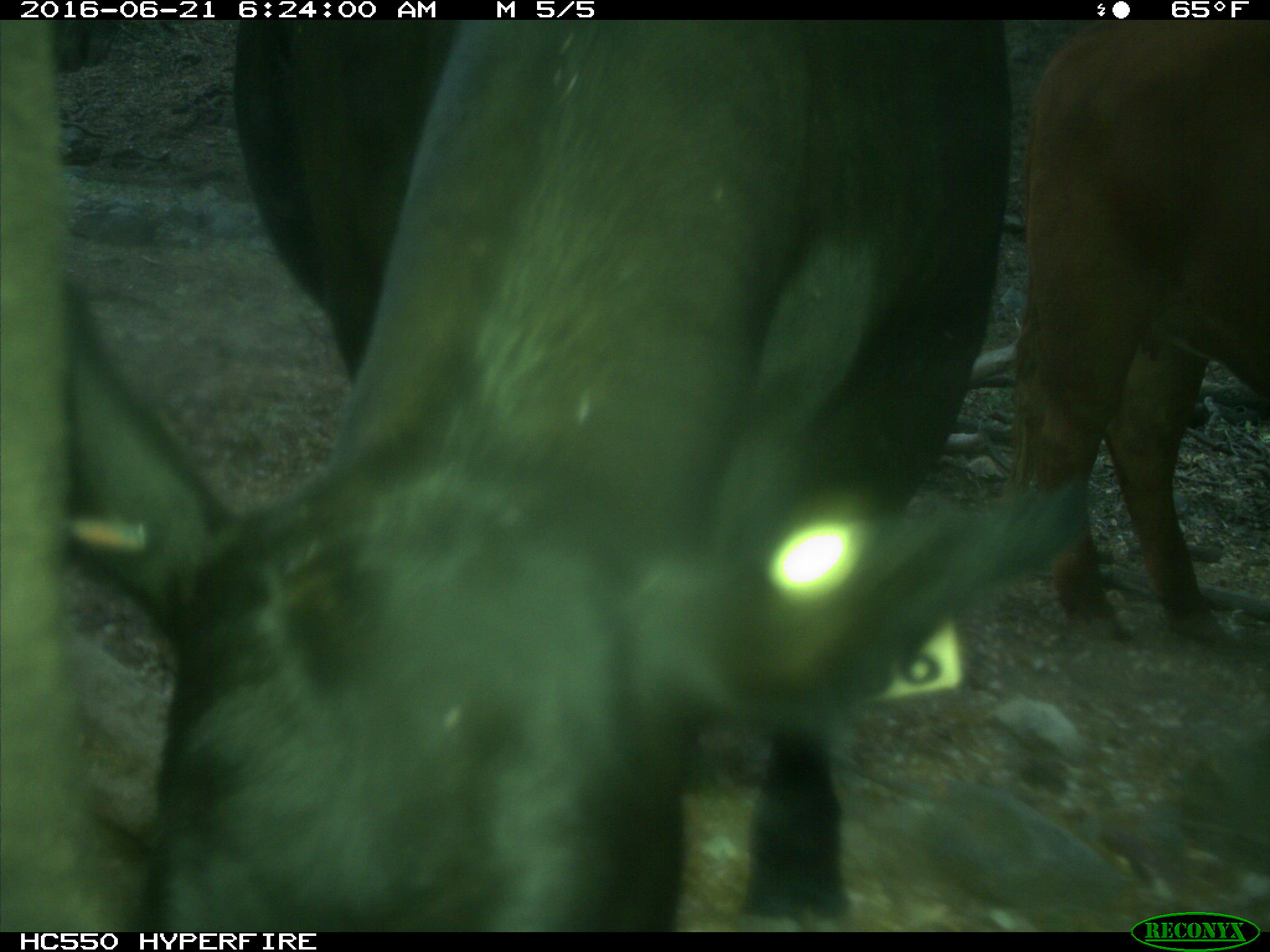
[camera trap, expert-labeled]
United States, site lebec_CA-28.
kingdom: Animalia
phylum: Chordata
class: Mammalia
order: Artiodactyla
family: Bovidae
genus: Bos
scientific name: Bos taurus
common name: domestic cow